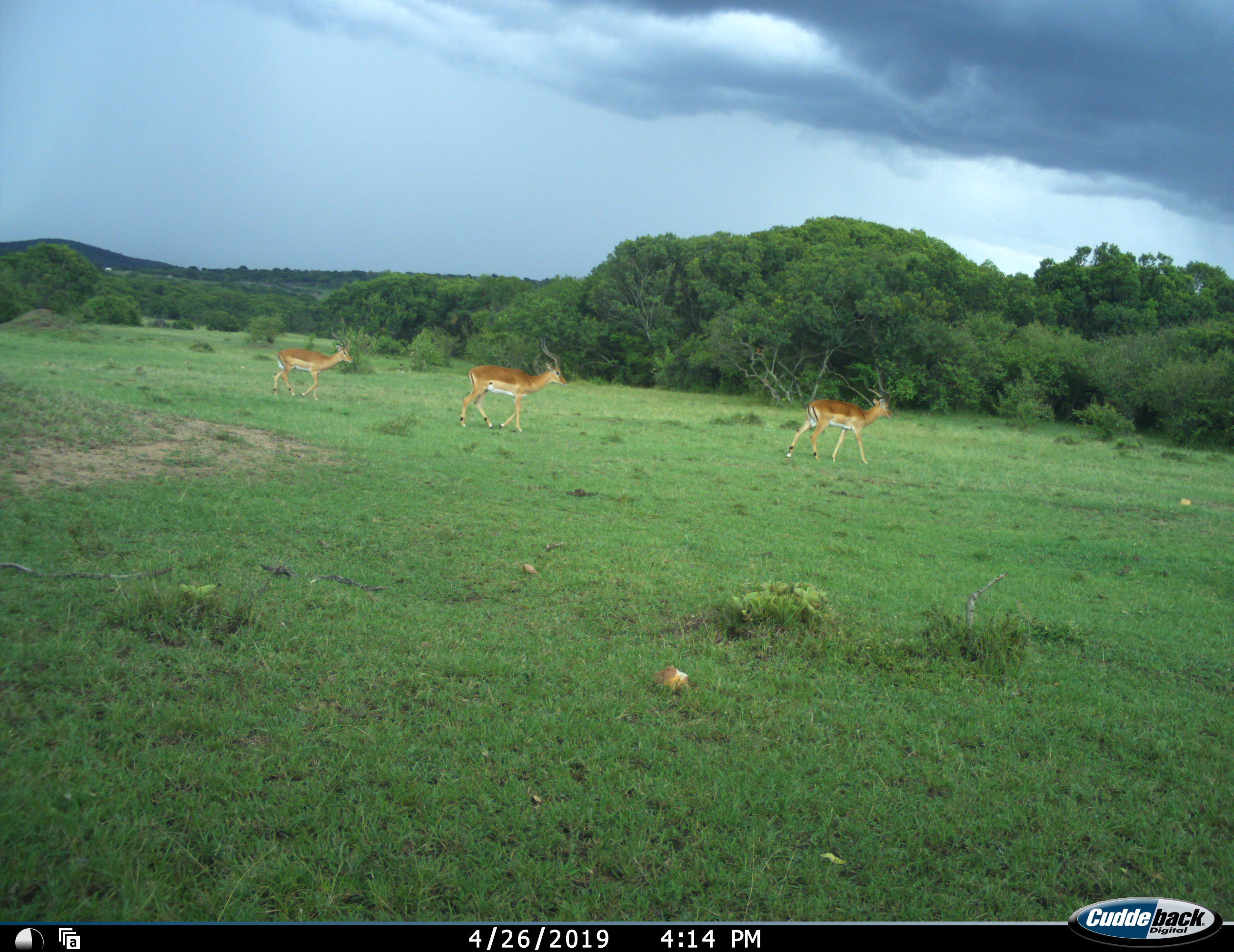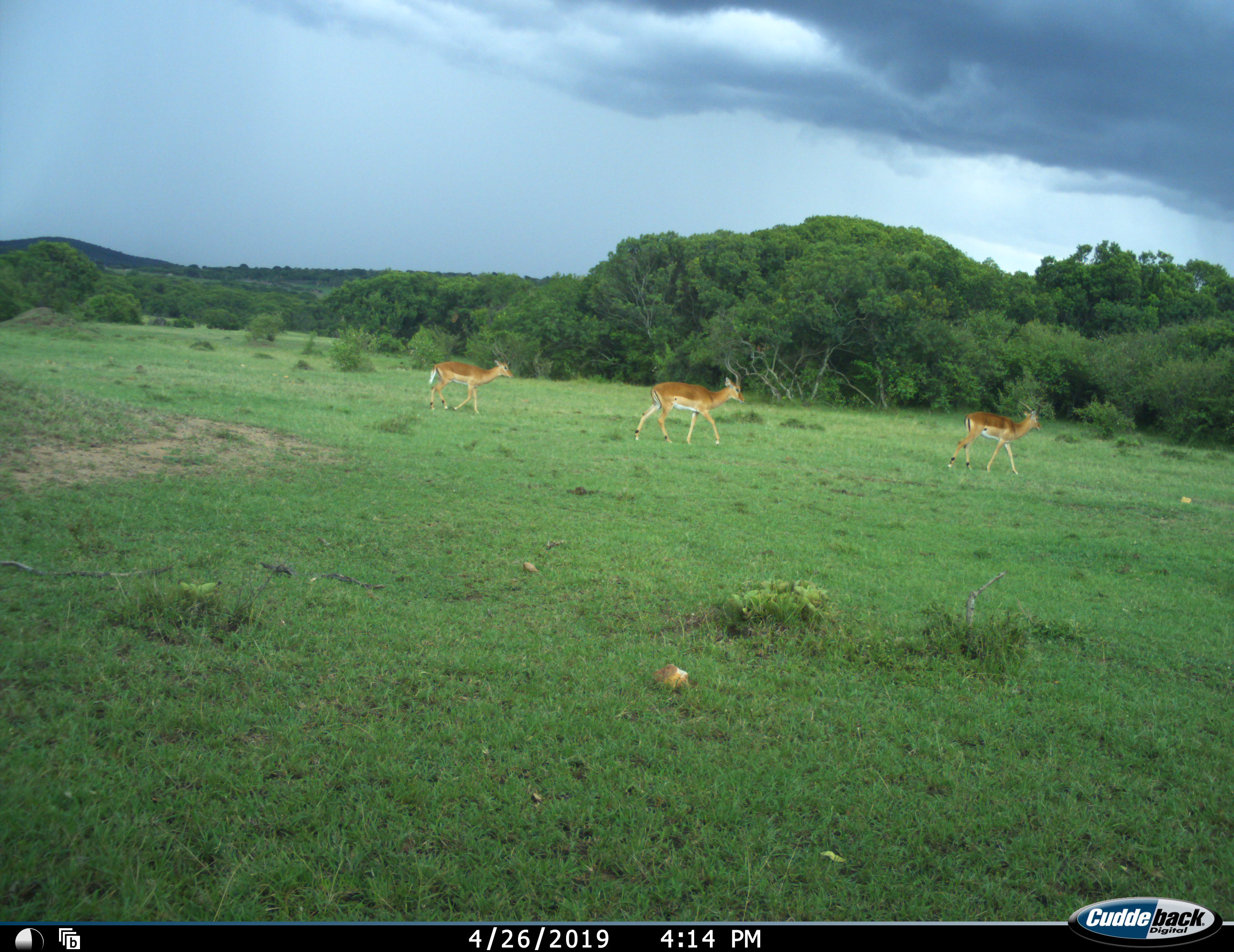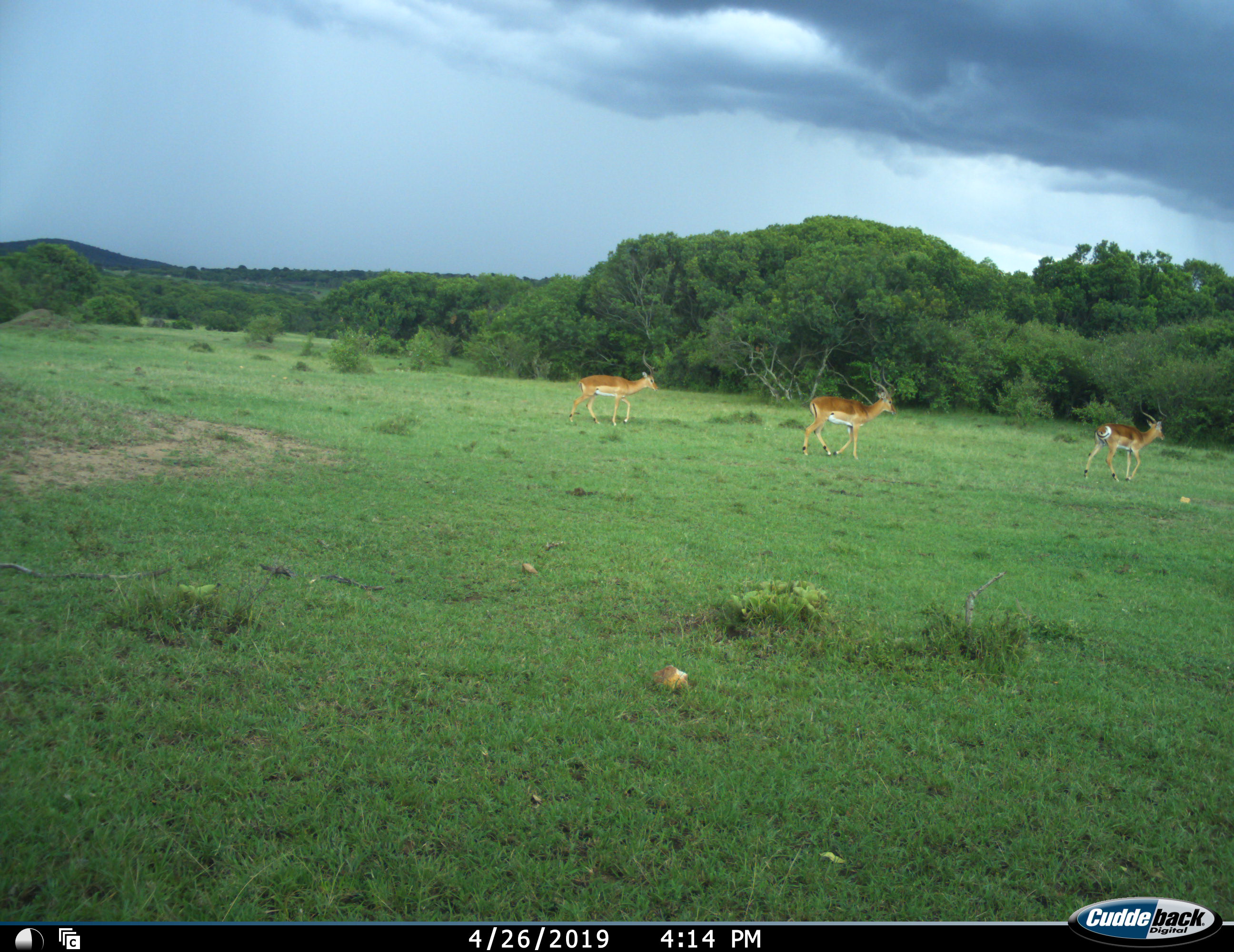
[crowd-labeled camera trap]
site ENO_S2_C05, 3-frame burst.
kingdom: Animalia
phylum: Chordata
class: Mammalia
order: Artiodactyla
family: Bovidae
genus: Aepyceros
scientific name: Aepyceros melampus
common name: impala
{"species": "impala (Aepyceros melampus)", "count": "3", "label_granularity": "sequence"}